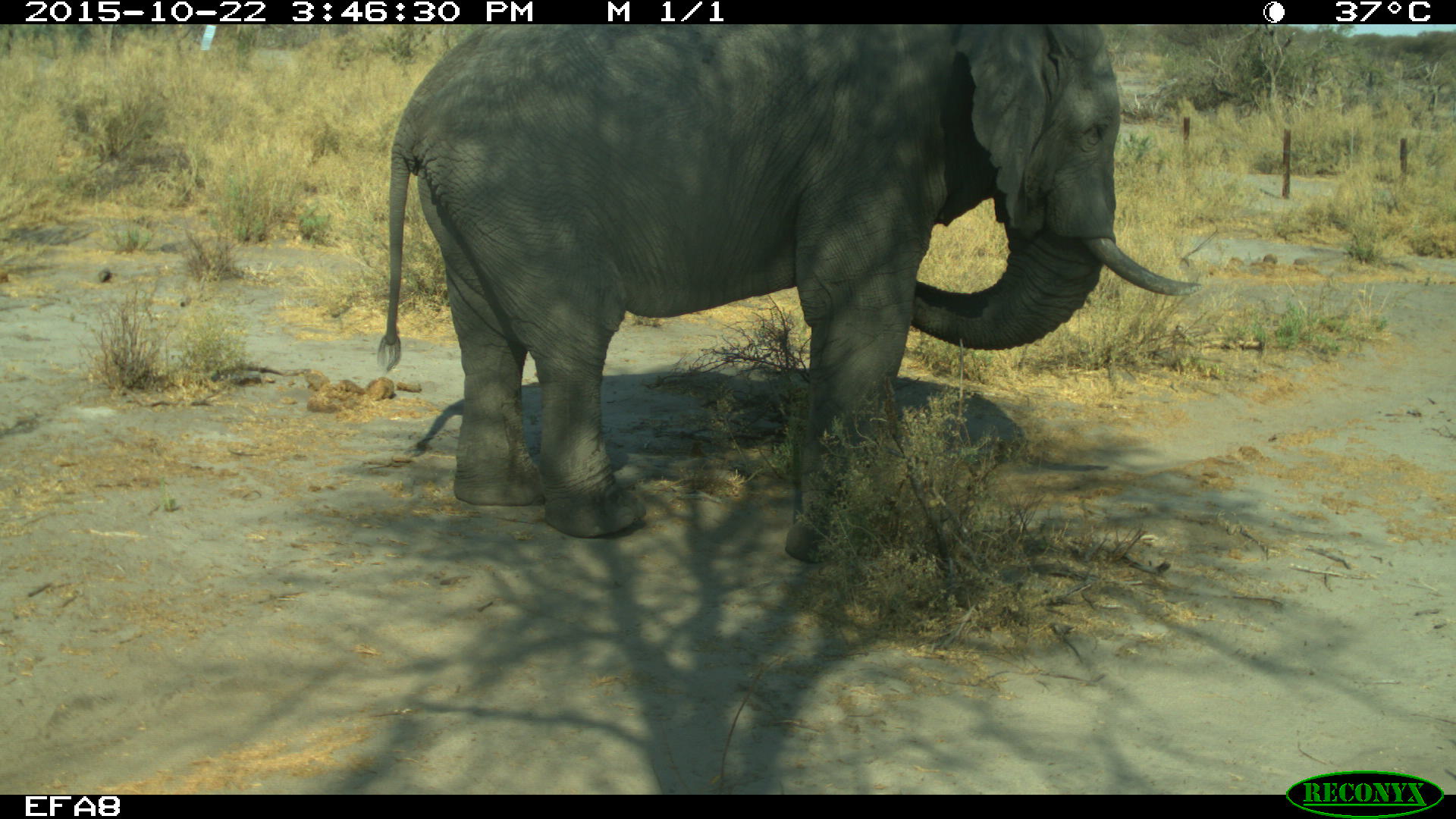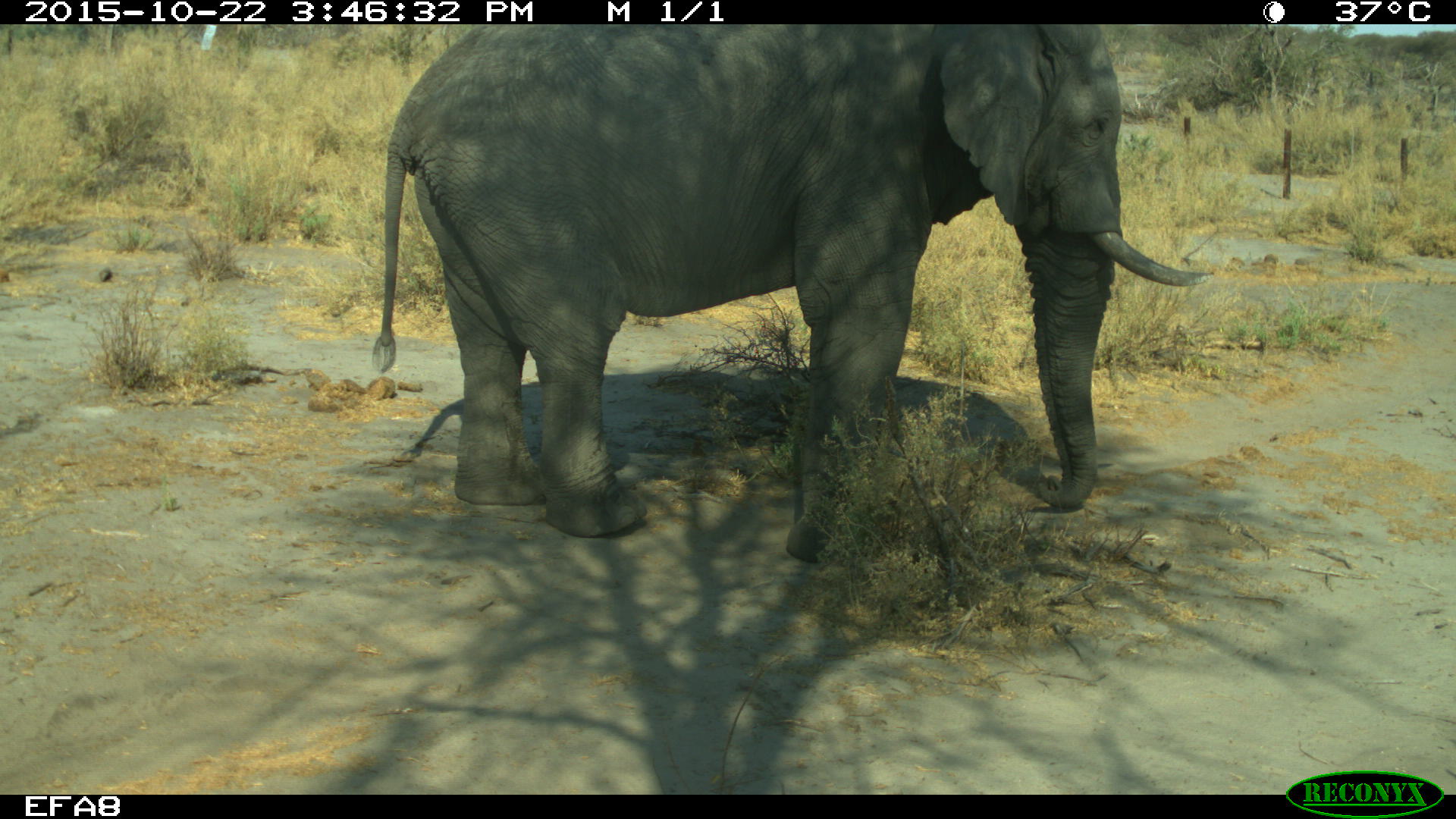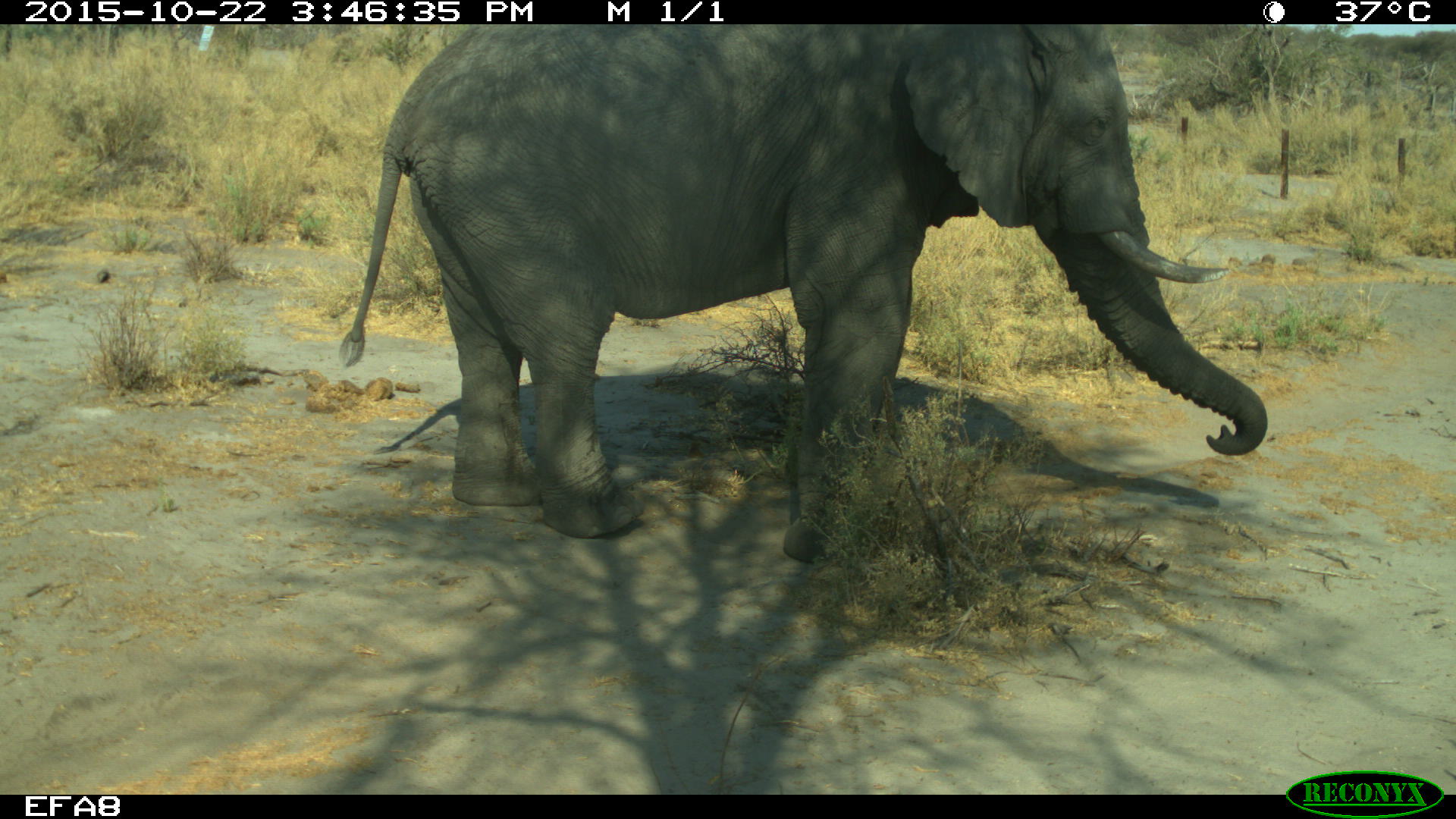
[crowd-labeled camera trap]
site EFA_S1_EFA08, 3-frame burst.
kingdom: Animalia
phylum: Chordata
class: Mammalia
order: Proboscidea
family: Elephantidae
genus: Loxodonta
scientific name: Loxodonta africana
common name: african bush elephant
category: elephant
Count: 1.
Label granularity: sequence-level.